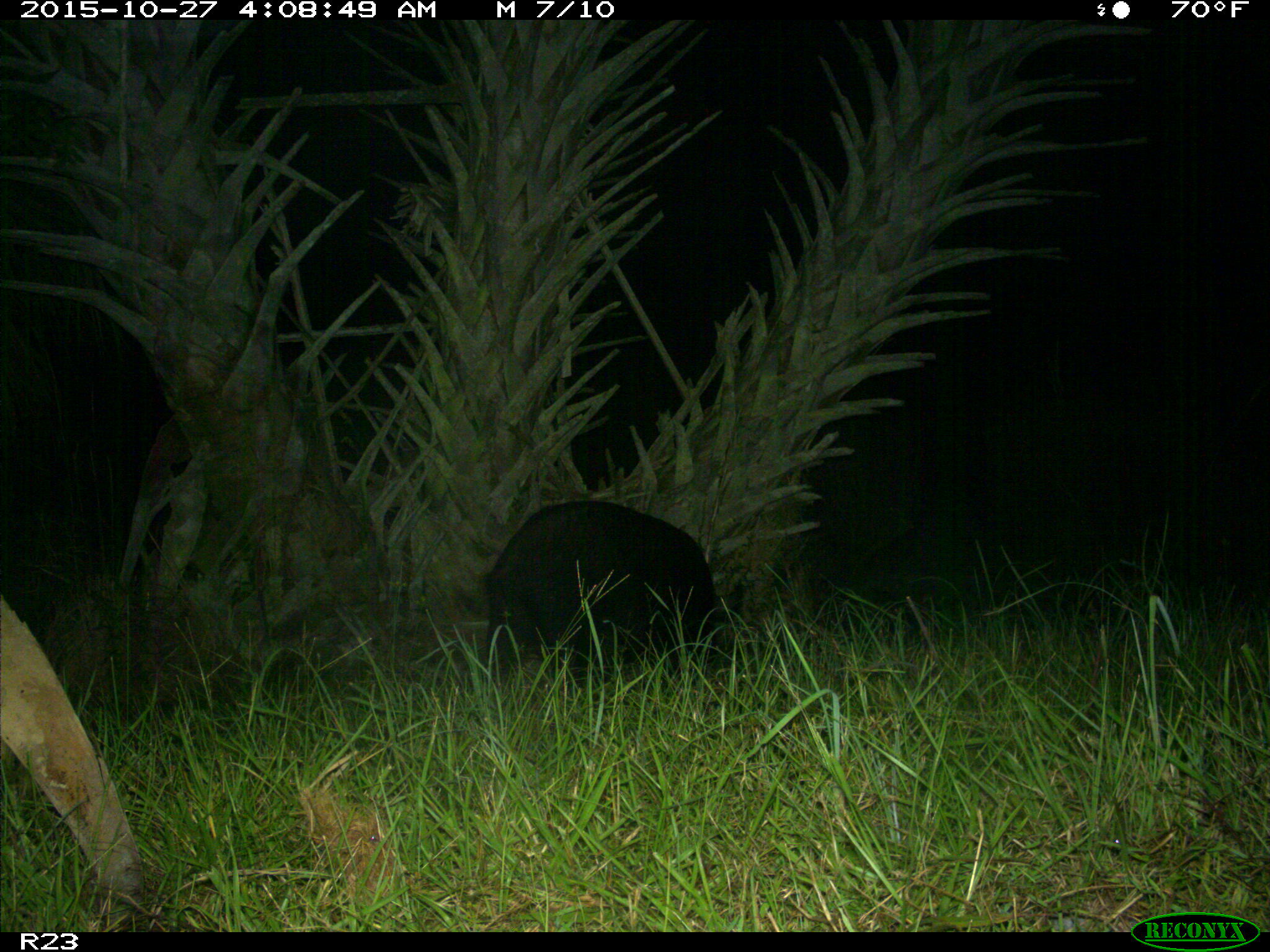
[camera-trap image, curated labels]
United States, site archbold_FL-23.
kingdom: Animalia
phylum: Chordata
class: Mammalia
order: Artiodactyla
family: Suidae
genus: Sus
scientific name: Sus scrofa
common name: wild boar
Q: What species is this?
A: Sus scrofa (wild boar).